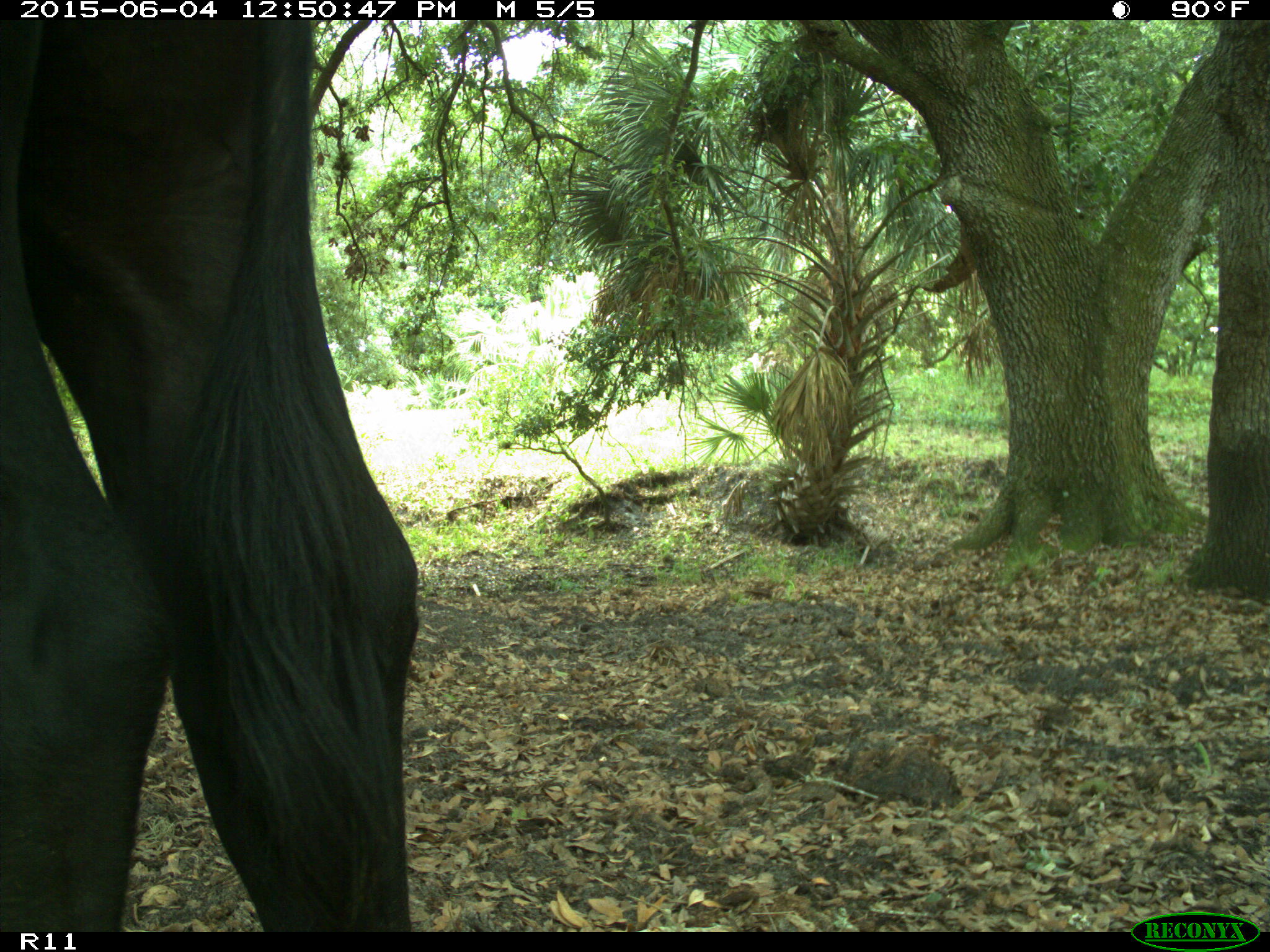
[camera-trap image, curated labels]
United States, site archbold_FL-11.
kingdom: Animalia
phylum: Chordata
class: Mammalia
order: Artiodactyla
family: Bovidae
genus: Bos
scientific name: Bos taurus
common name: domestic cow